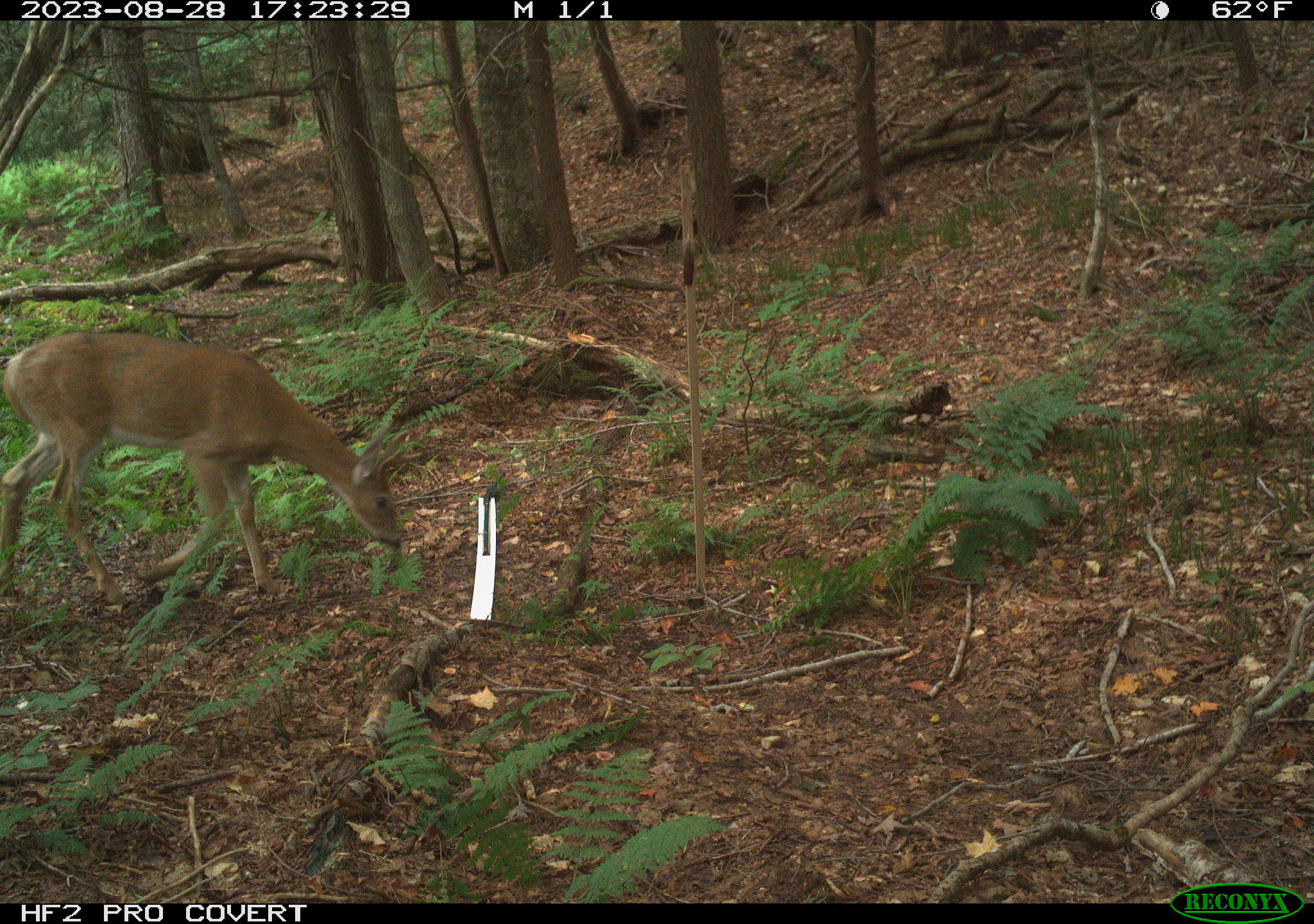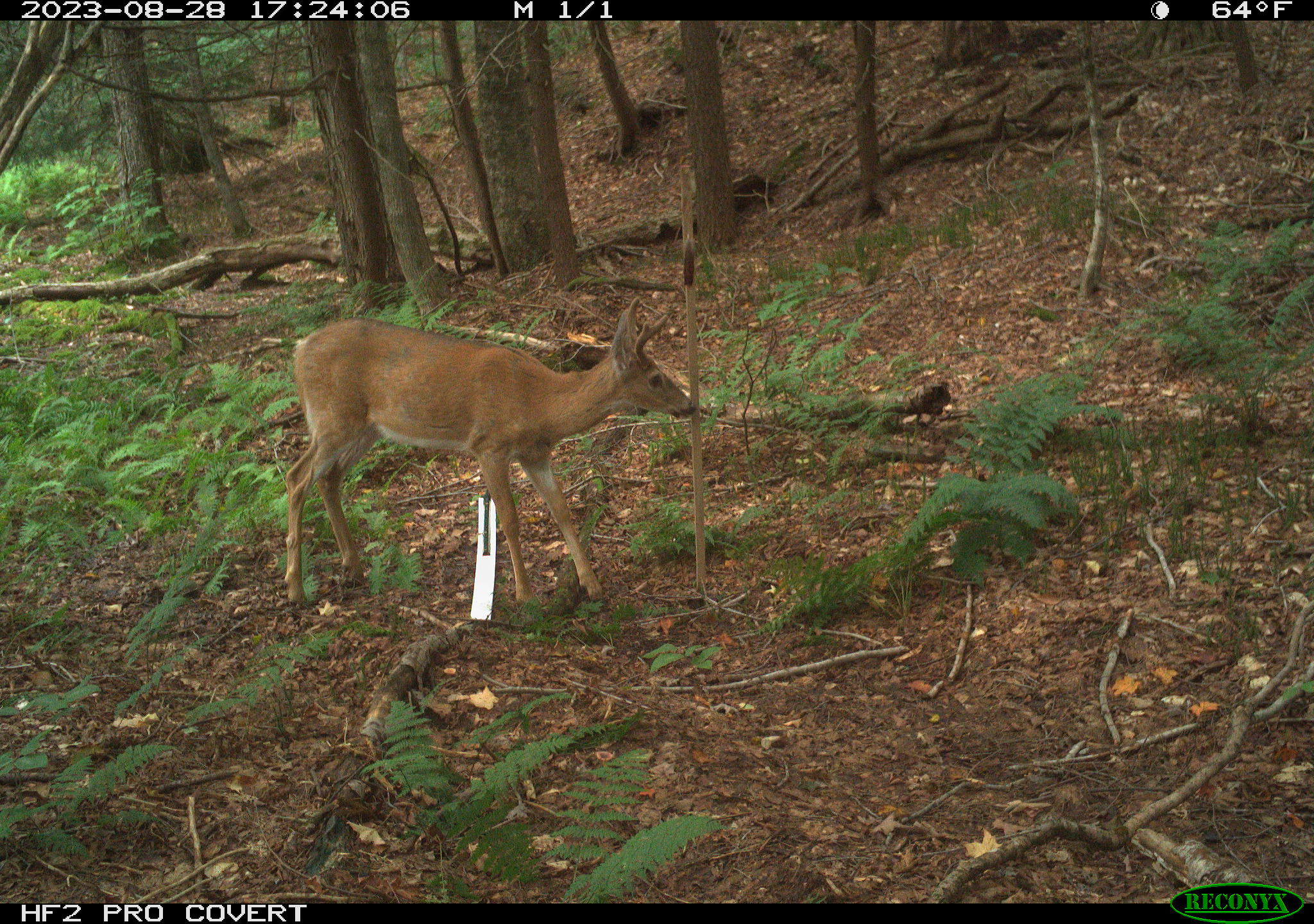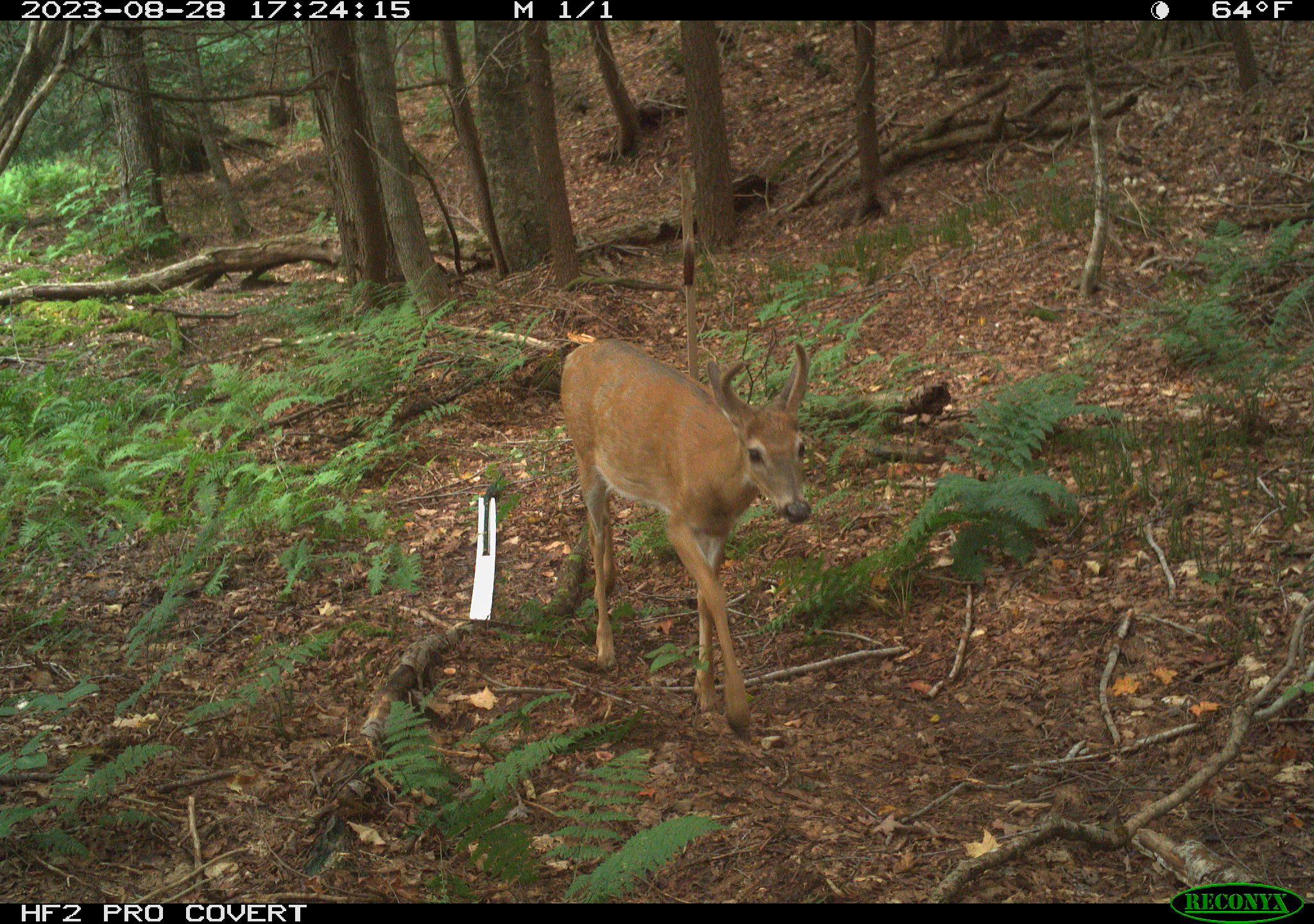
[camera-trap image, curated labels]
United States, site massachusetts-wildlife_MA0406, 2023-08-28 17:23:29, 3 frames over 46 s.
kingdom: Animalia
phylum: Chordata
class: Mammalia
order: Artiodactyla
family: Cervidae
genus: Odocoileus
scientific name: Odocoileus virginianus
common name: white-tailed deer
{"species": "white-tailed deer (Odocoileus virginianus)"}